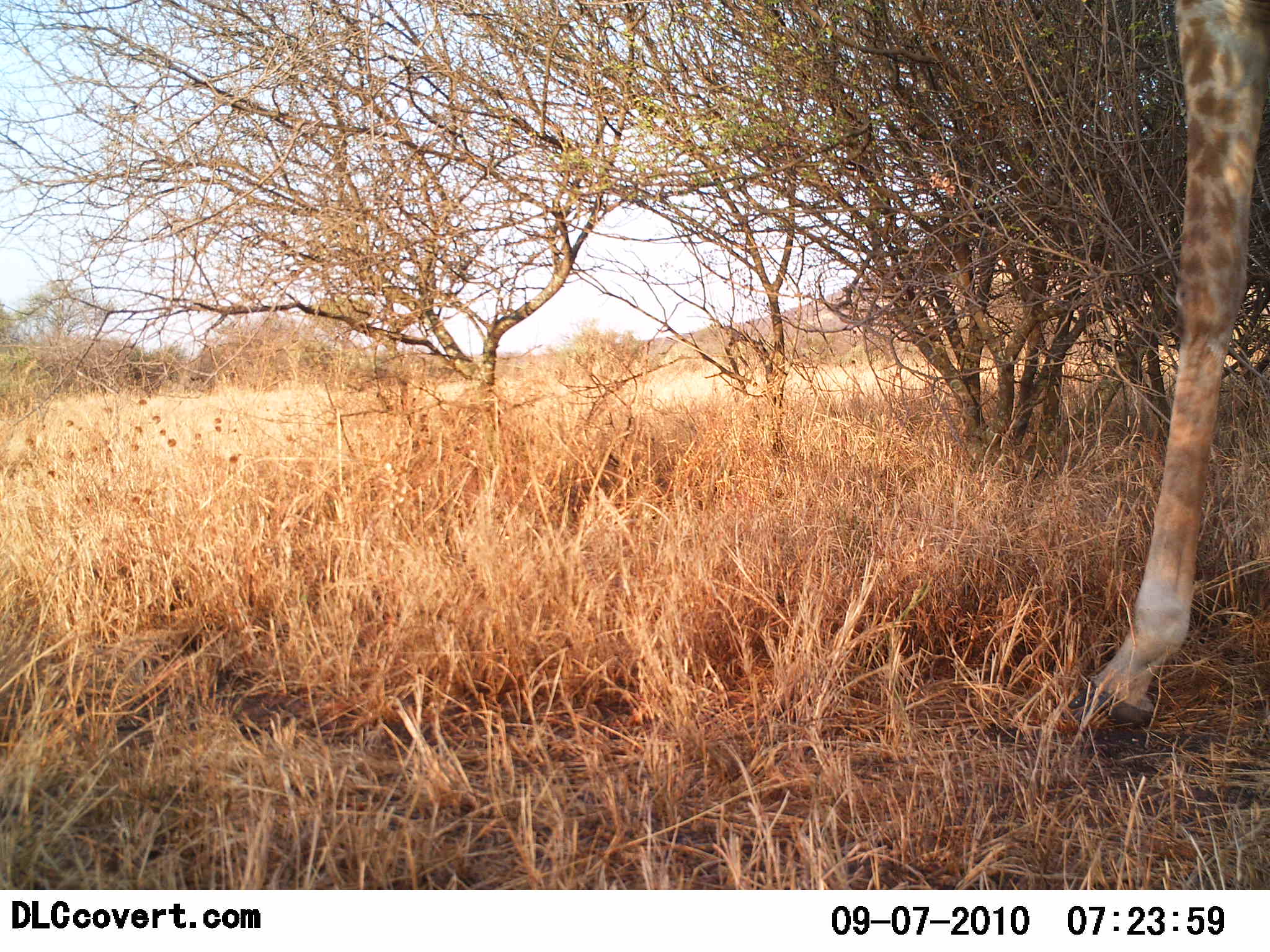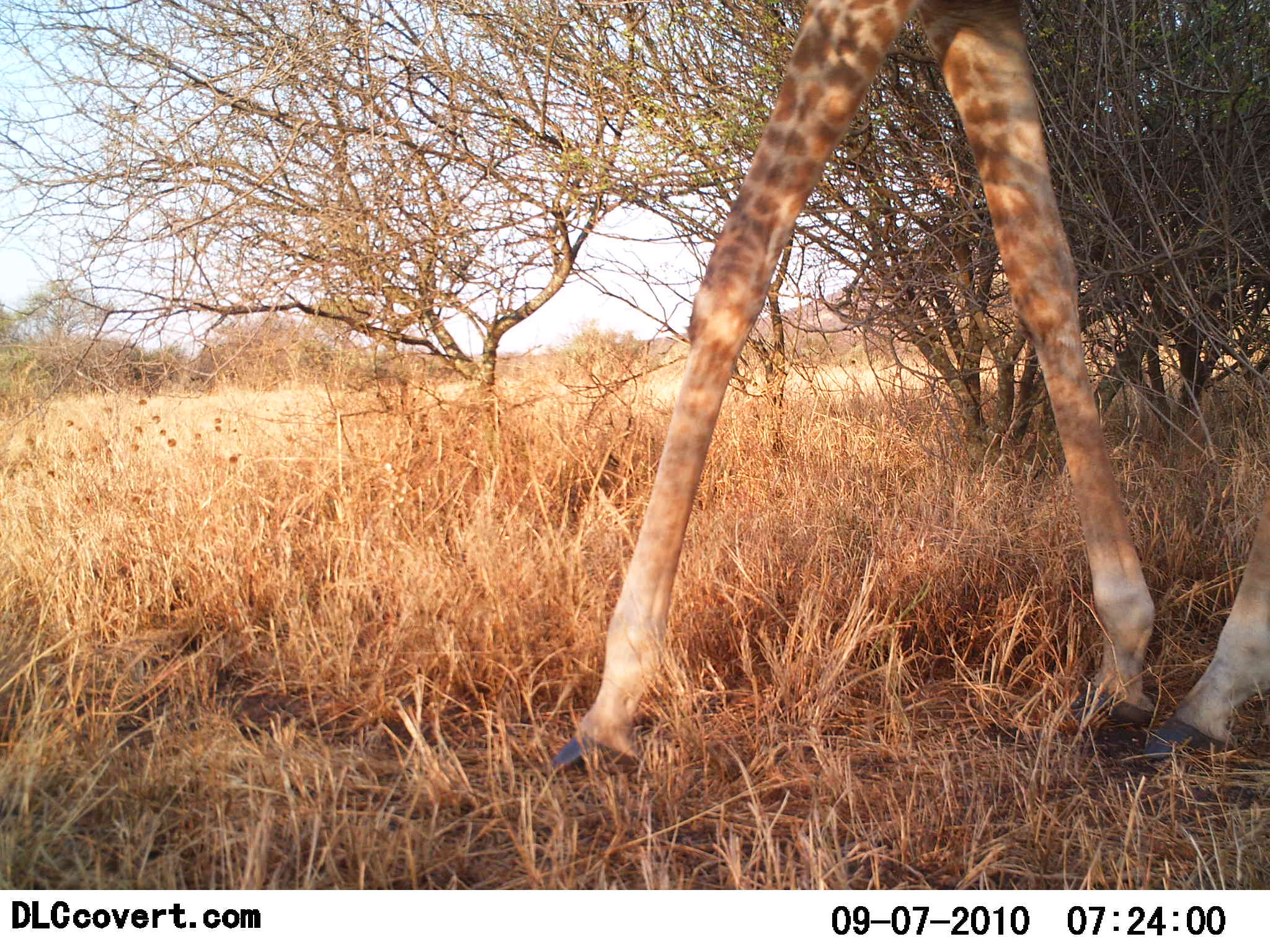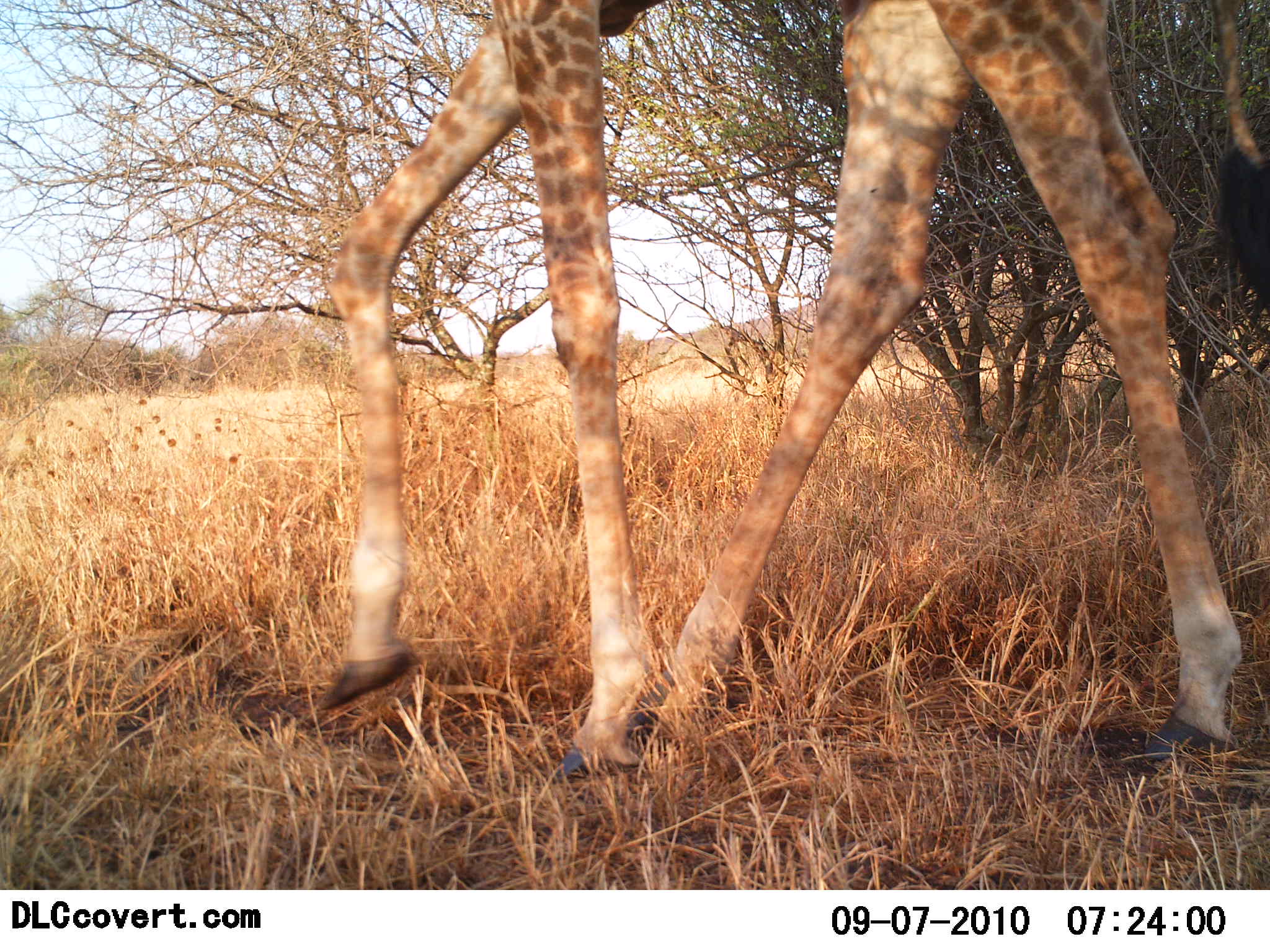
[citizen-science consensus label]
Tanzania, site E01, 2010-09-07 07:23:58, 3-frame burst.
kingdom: Animalia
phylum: Chordata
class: Mammalia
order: Artiodactyla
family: Giraffidae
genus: Giraffa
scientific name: Giraffa camelopardalis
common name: giraffe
Giraffe (Giraffa camelopardalis), count 1. Behavior (volunteer vote fractions): standing 5%, resting 0%, moving 100%, interacting 0%. Young present (vote fraction): 0%. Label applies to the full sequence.